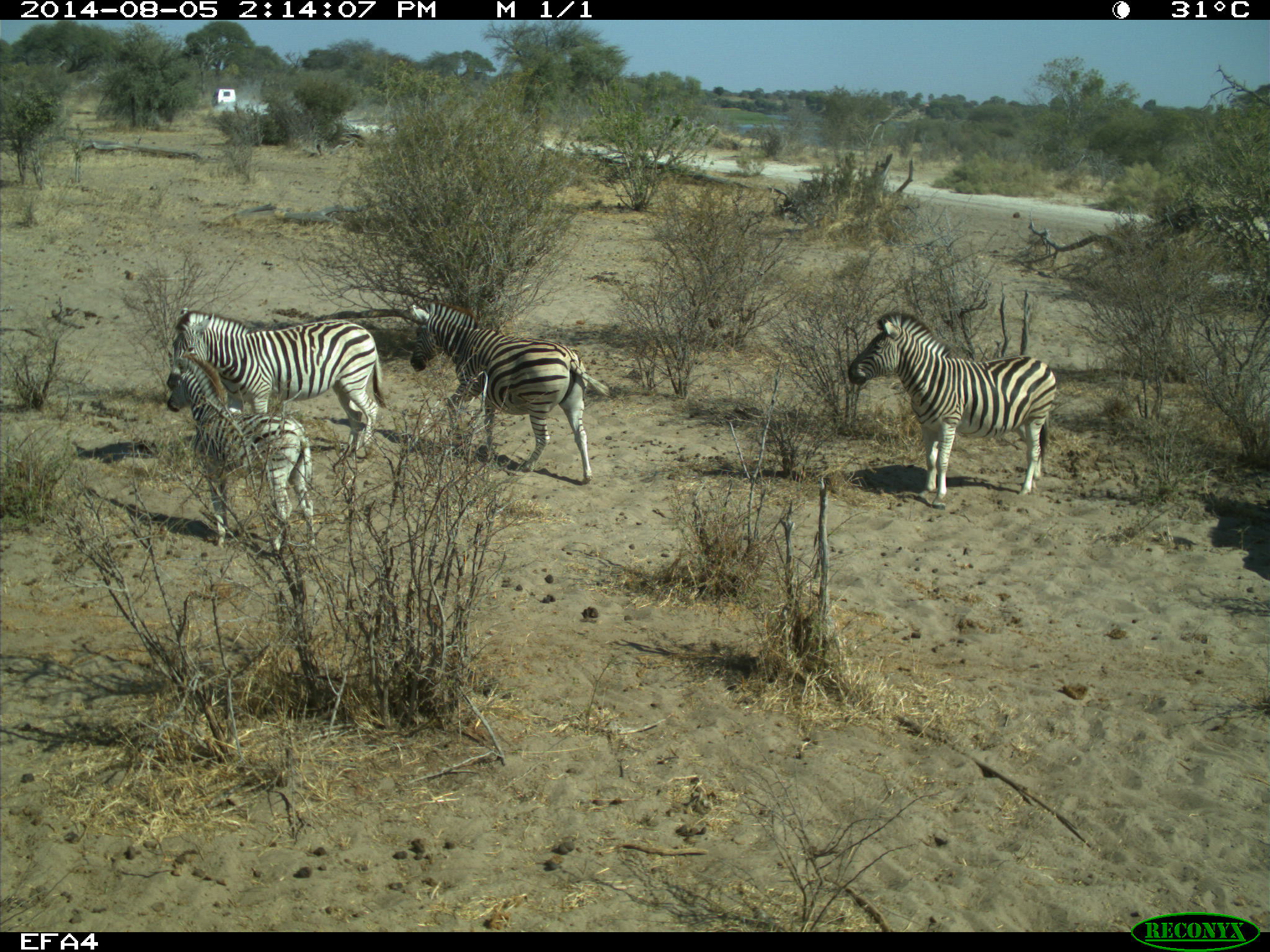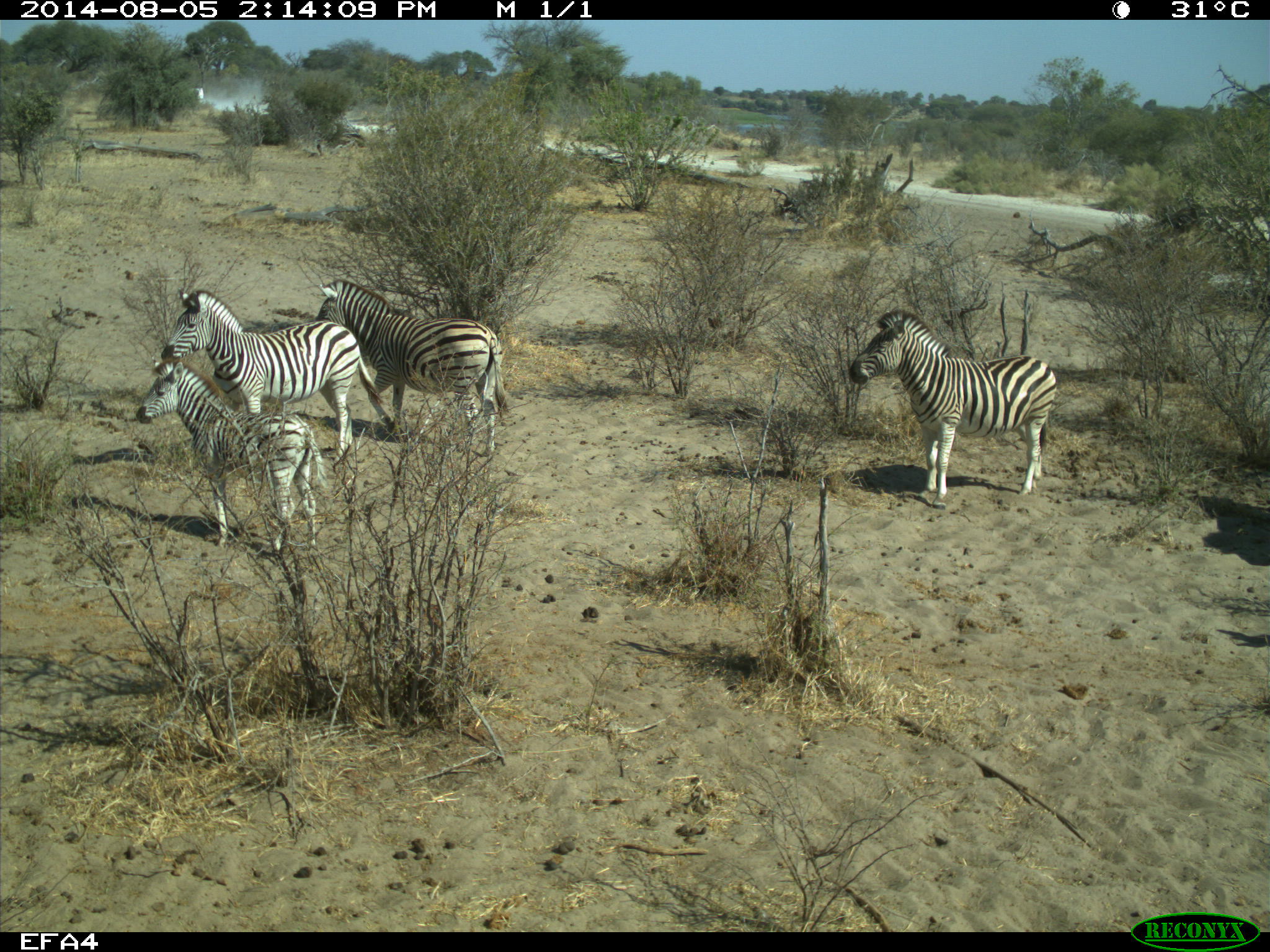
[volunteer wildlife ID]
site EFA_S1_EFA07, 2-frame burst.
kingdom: Animalia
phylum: Chordata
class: Mammalia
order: Perissodactyla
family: Equidae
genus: Equus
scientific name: Equus quagga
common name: plains zebra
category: zebraplains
Zebraplains (plains zebra) (Equus quagga), count 4. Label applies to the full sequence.